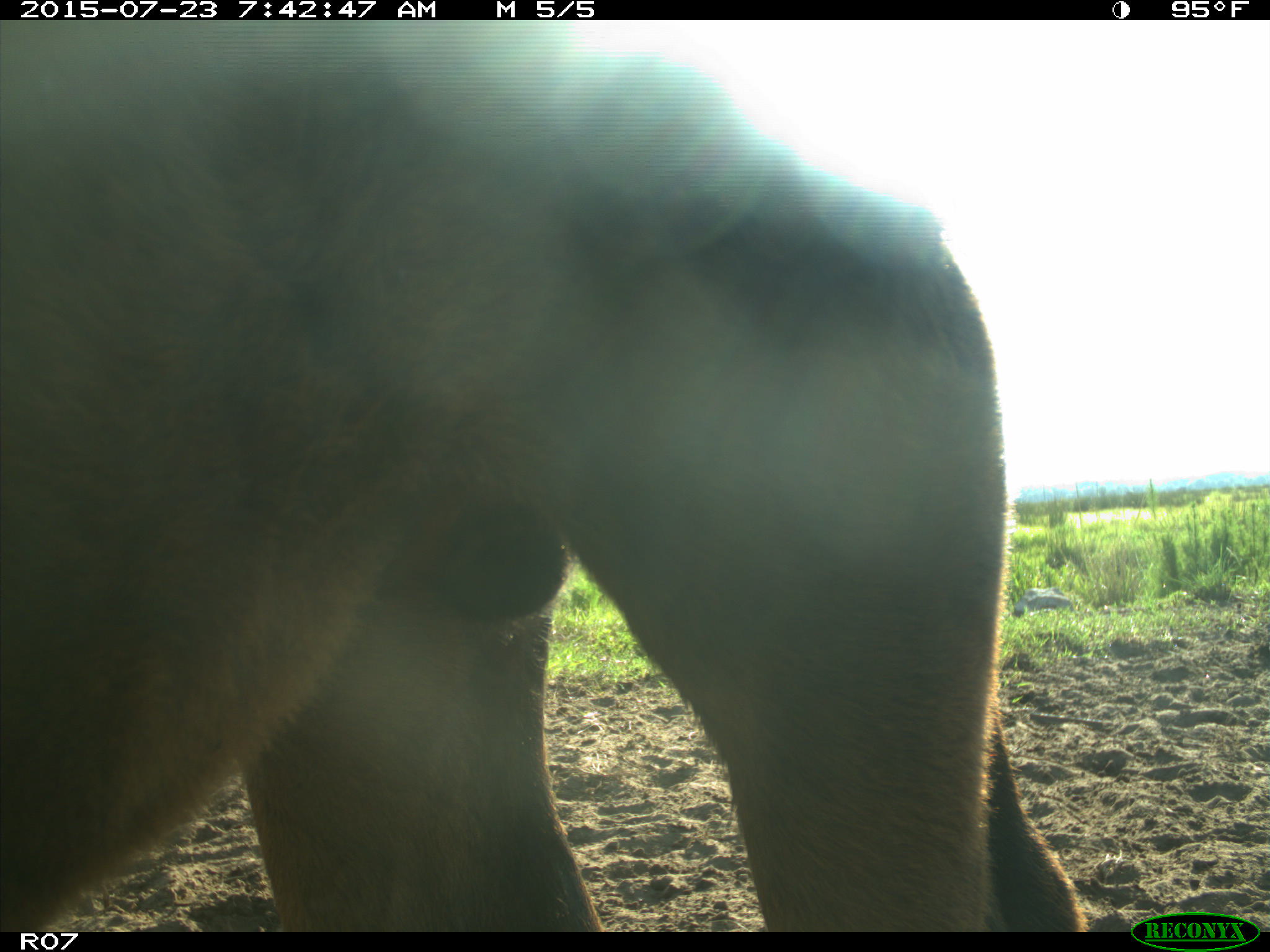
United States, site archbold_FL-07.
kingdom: Animalia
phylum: Chordata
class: Mammalia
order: Artiodactyla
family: Bovidae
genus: Bos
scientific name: Bos taurus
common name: domestic cow